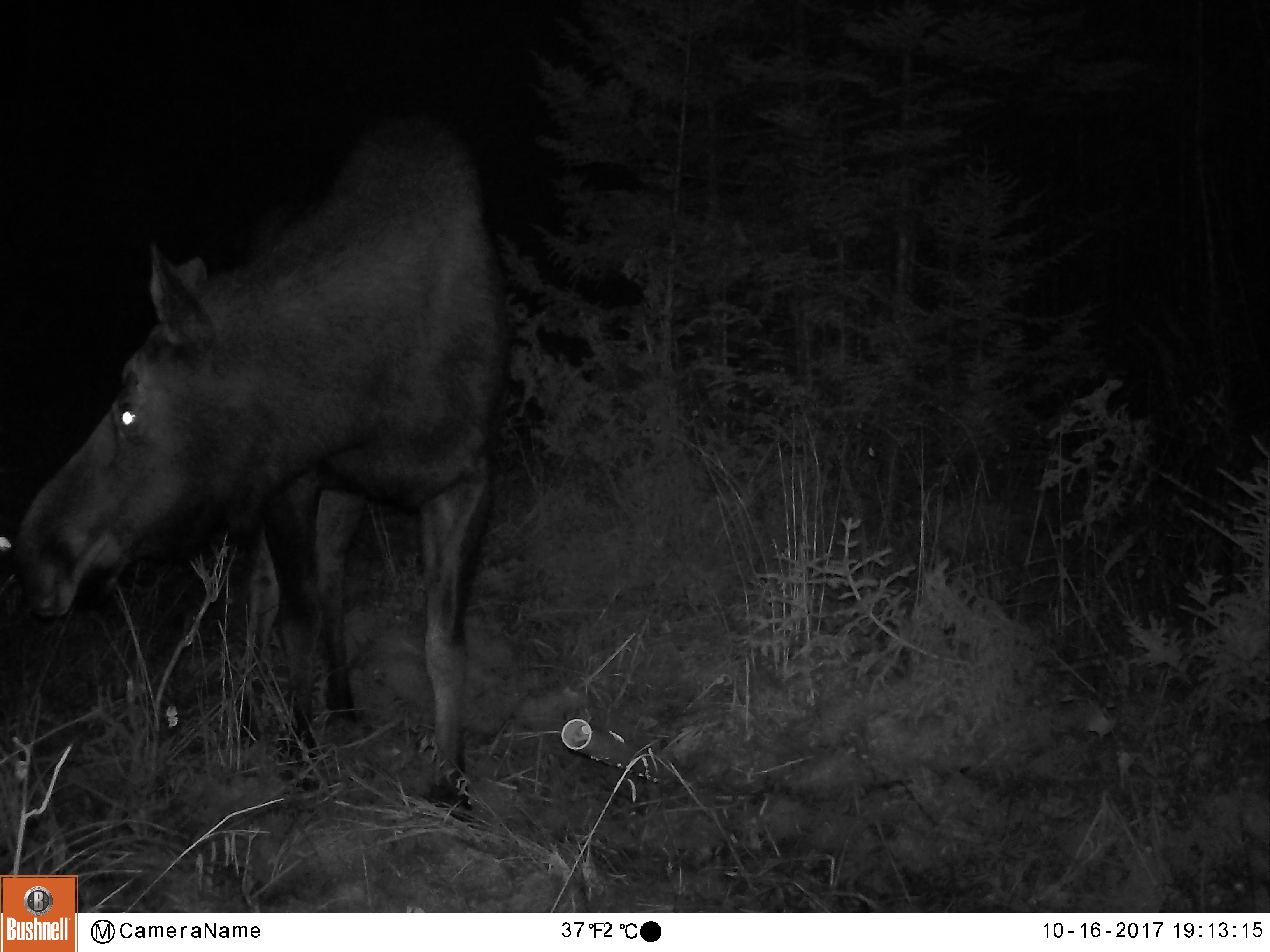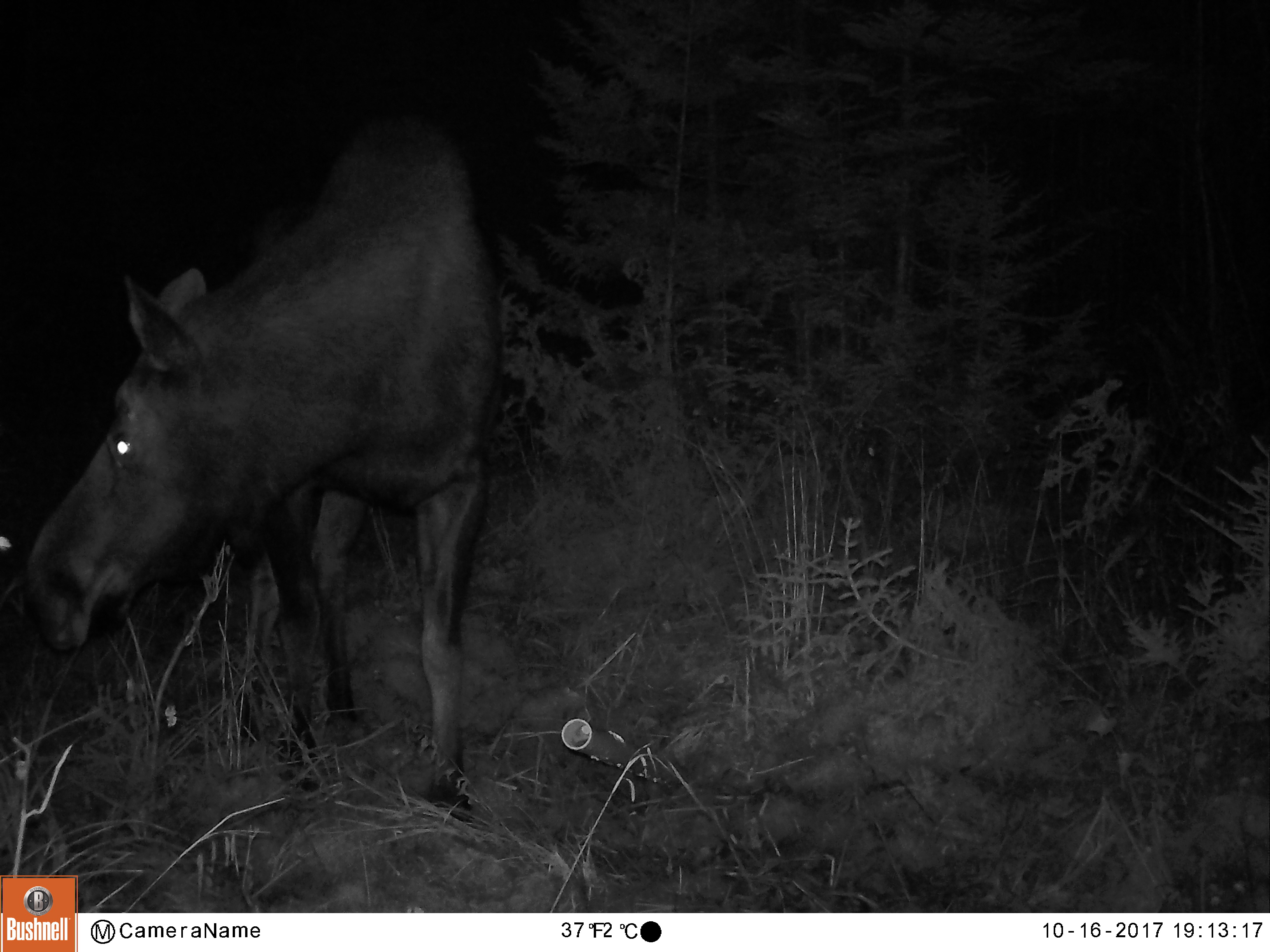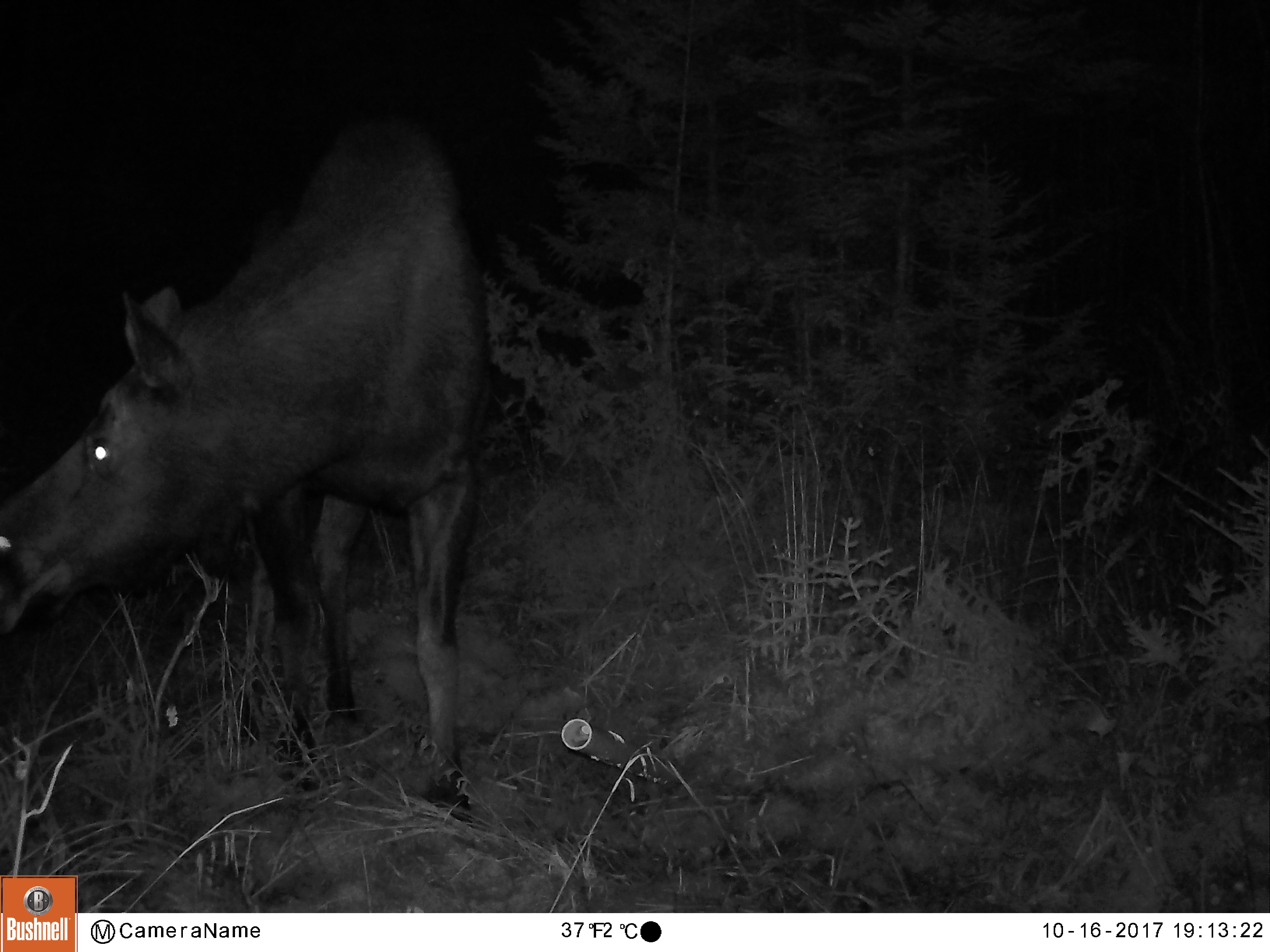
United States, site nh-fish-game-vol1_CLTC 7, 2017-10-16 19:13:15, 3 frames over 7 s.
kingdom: Animalia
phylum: Chordata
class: Mammalia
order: Artiodactyla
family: Cervidae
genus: Alces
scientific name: Alces alces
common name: moose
Moose (Alces alces).